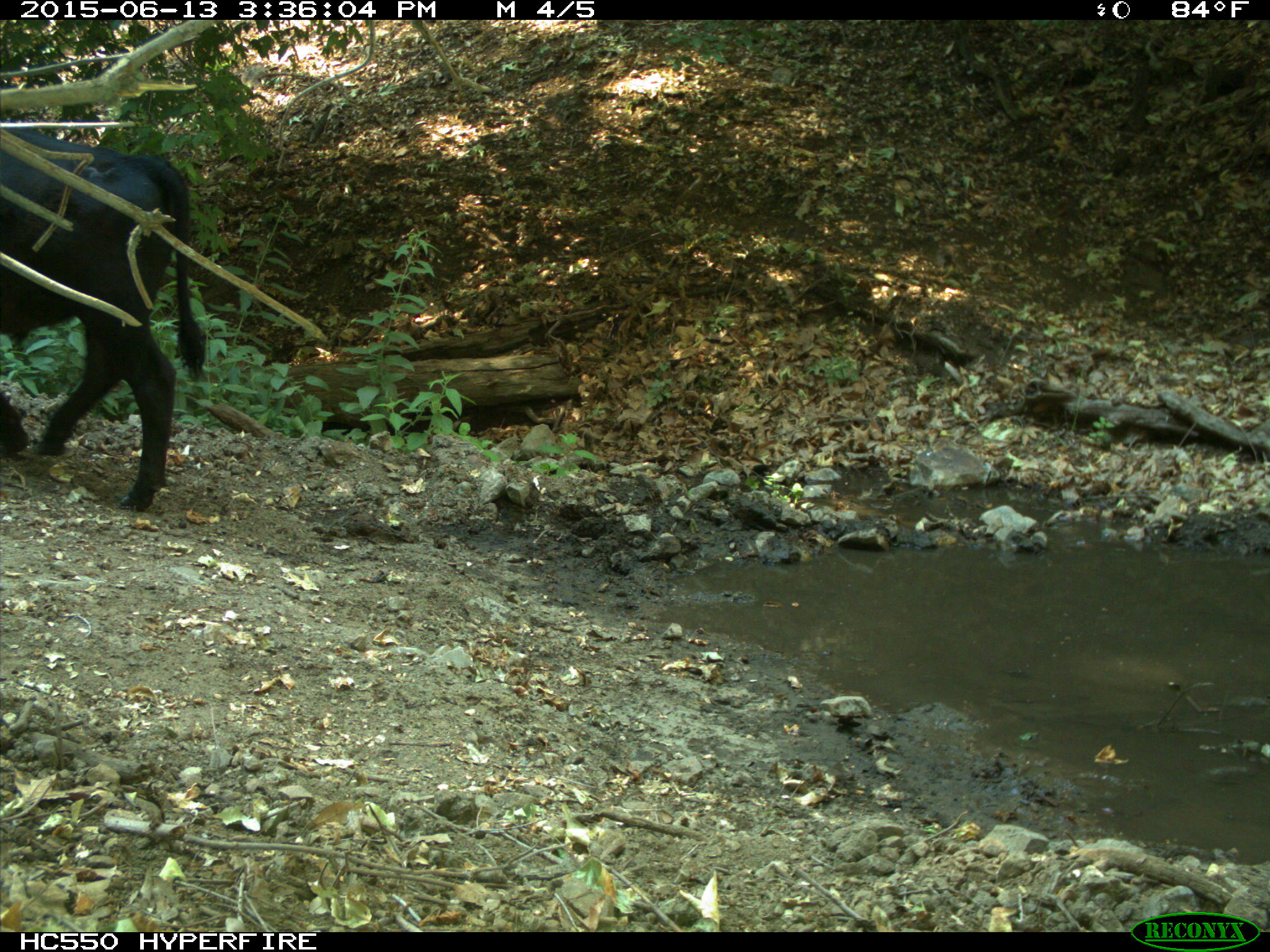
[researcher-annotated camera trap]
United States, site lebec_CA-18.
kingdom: Animalia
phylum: Chordata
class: Mammalia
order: Artiodactyla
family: Bovidae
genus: Bos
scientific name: Bos taurus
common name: domestic cow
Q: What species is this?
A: Bos taurus (domestic cow).